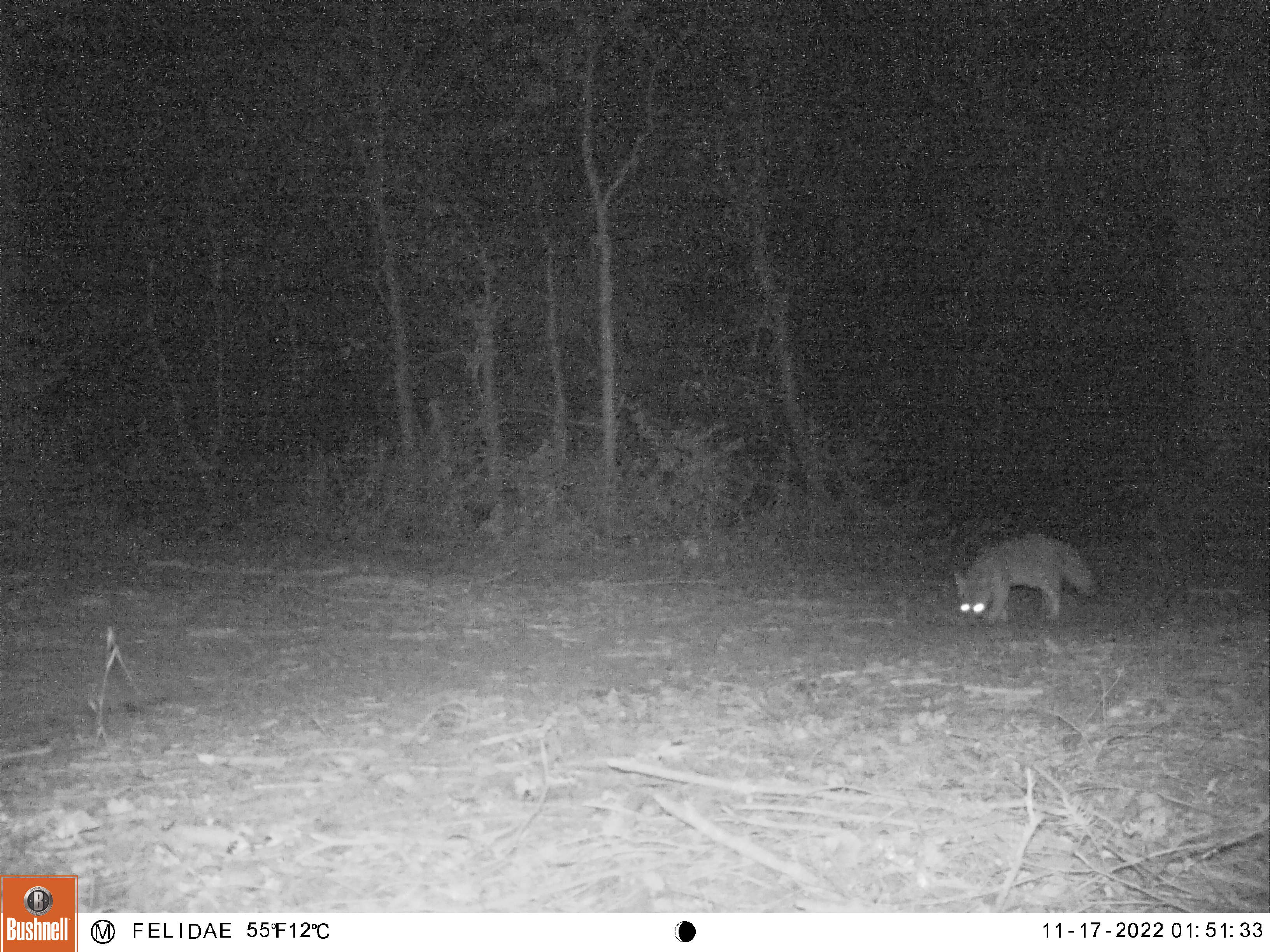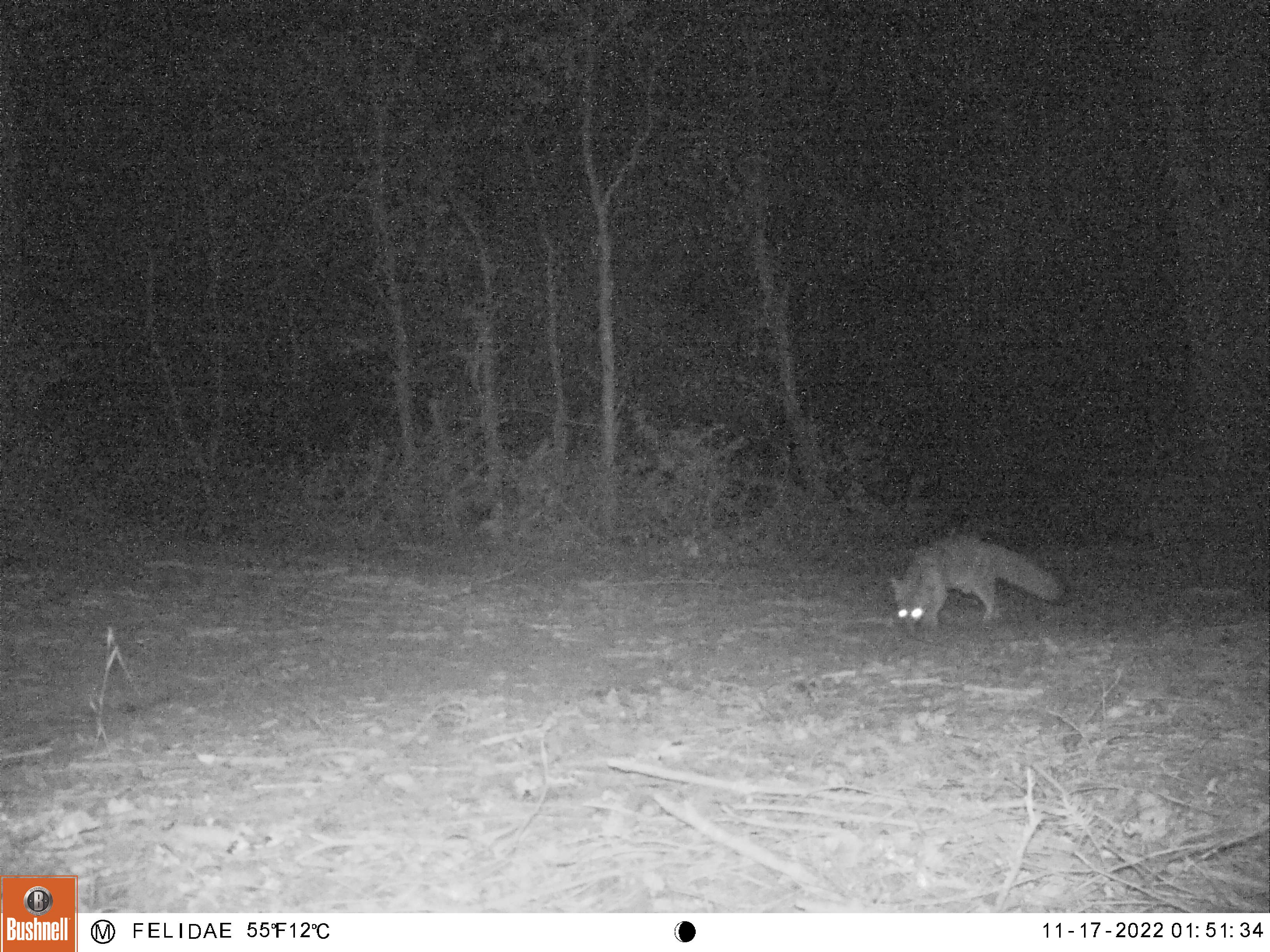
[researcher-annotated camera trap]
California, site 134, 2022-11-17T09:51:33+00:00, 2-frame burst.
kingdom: Animalia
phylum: Chordata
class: Mammalia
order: Carnivora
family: Canidae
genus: Urocyon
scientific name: Urocyon cinereoargenteus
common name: gray fox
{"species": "gray fox (Urocyon cinereoargenteus)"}